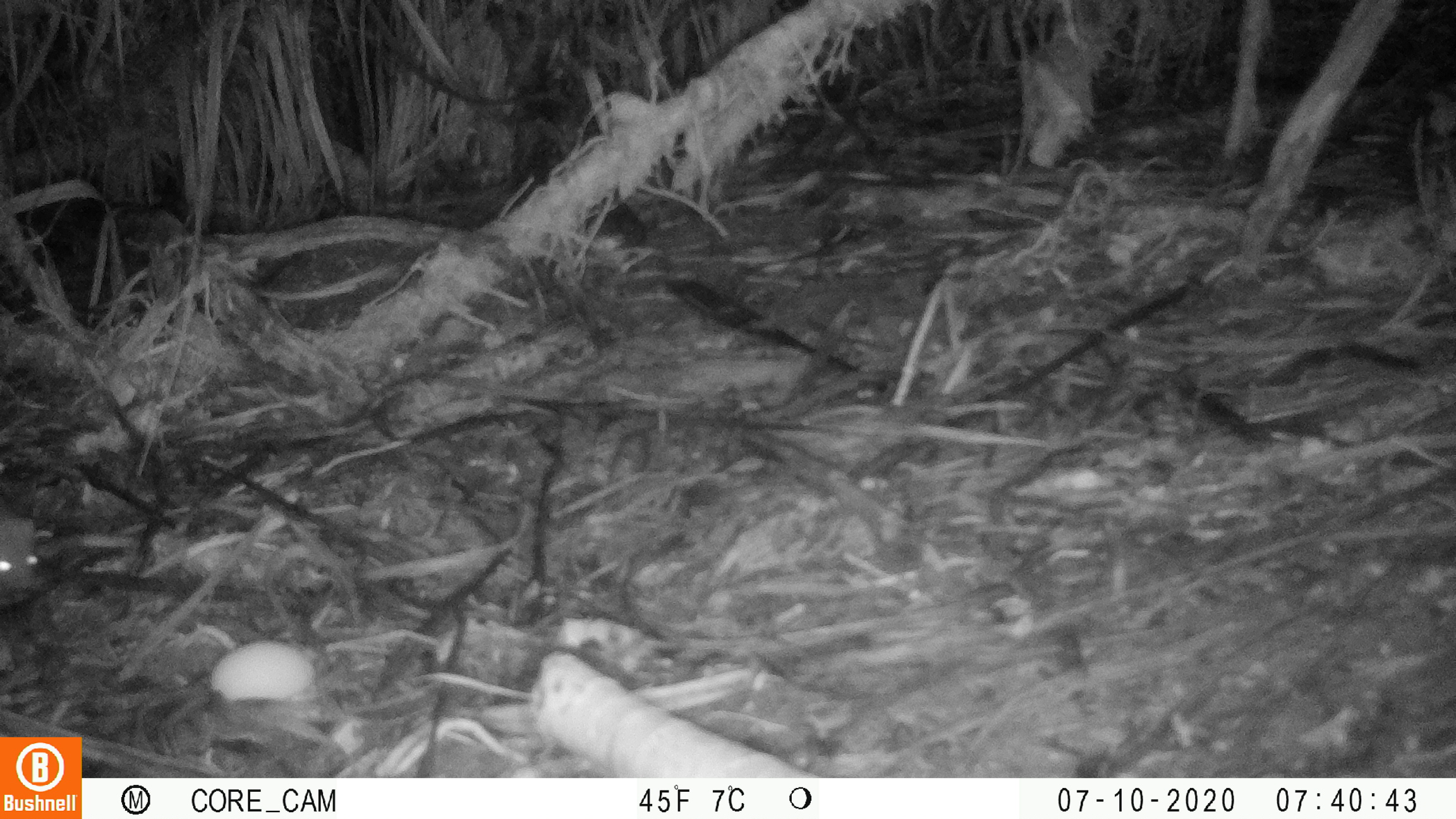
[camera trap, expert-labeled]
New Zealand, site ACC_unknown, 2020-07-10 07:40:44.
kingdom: Animalia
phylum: Chordata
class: Mammalia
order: Carnivora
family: Mustelidae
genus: Mustela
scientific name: Mustela erminea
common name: stoat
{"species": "stoat (Mustela erminea)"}